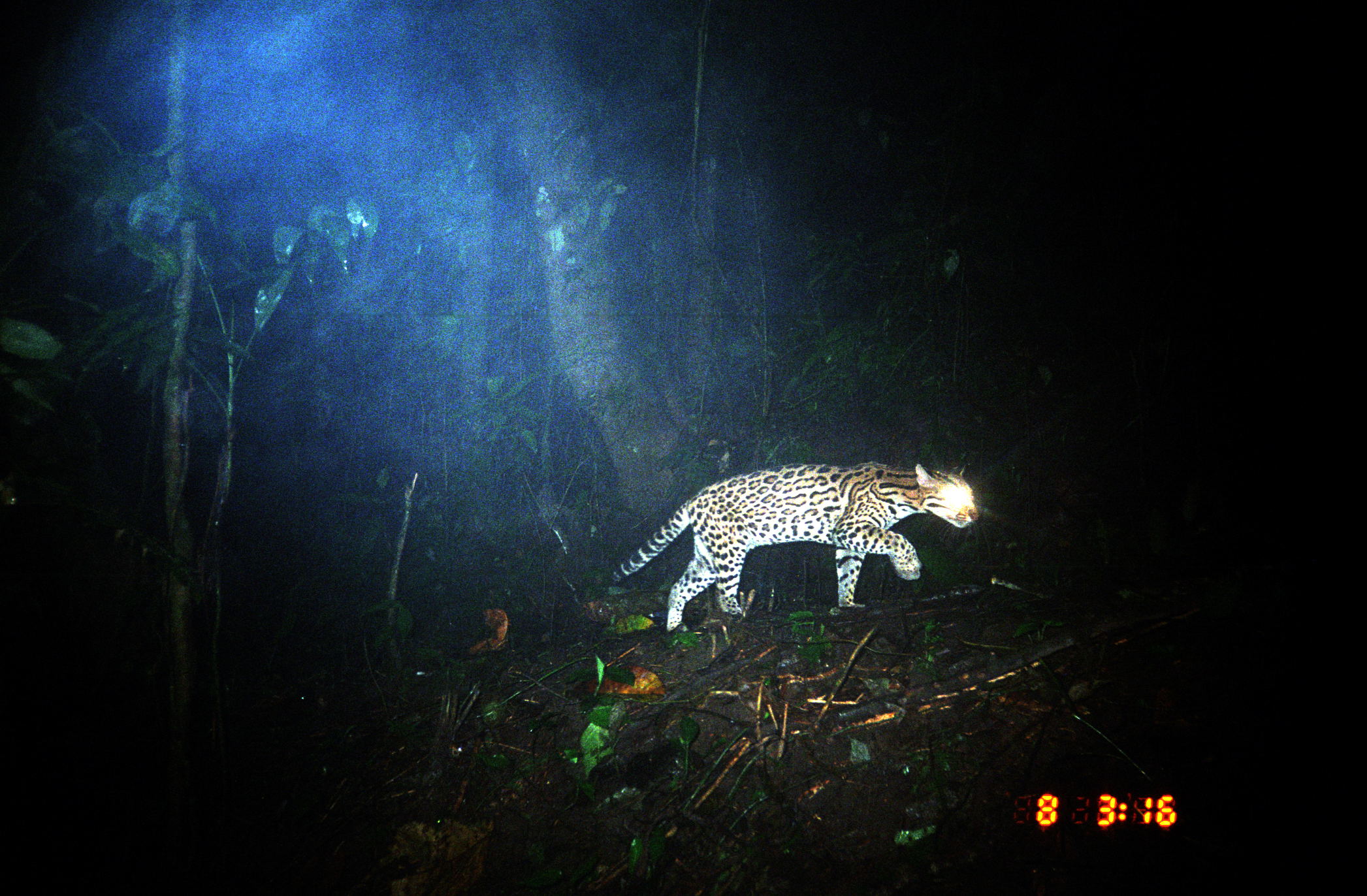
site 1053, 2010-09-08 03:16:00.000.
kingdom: Animalia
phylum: Chordata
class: Mammalia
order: Carnivora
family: Felidae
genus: Leopardus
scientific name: Leopardus pardalis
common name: ocelot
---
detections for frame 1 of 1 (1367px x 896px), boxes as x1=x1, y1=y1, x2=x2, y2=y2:
leopardus pardalis: x1=607, y1=461, x2=980, y2=632